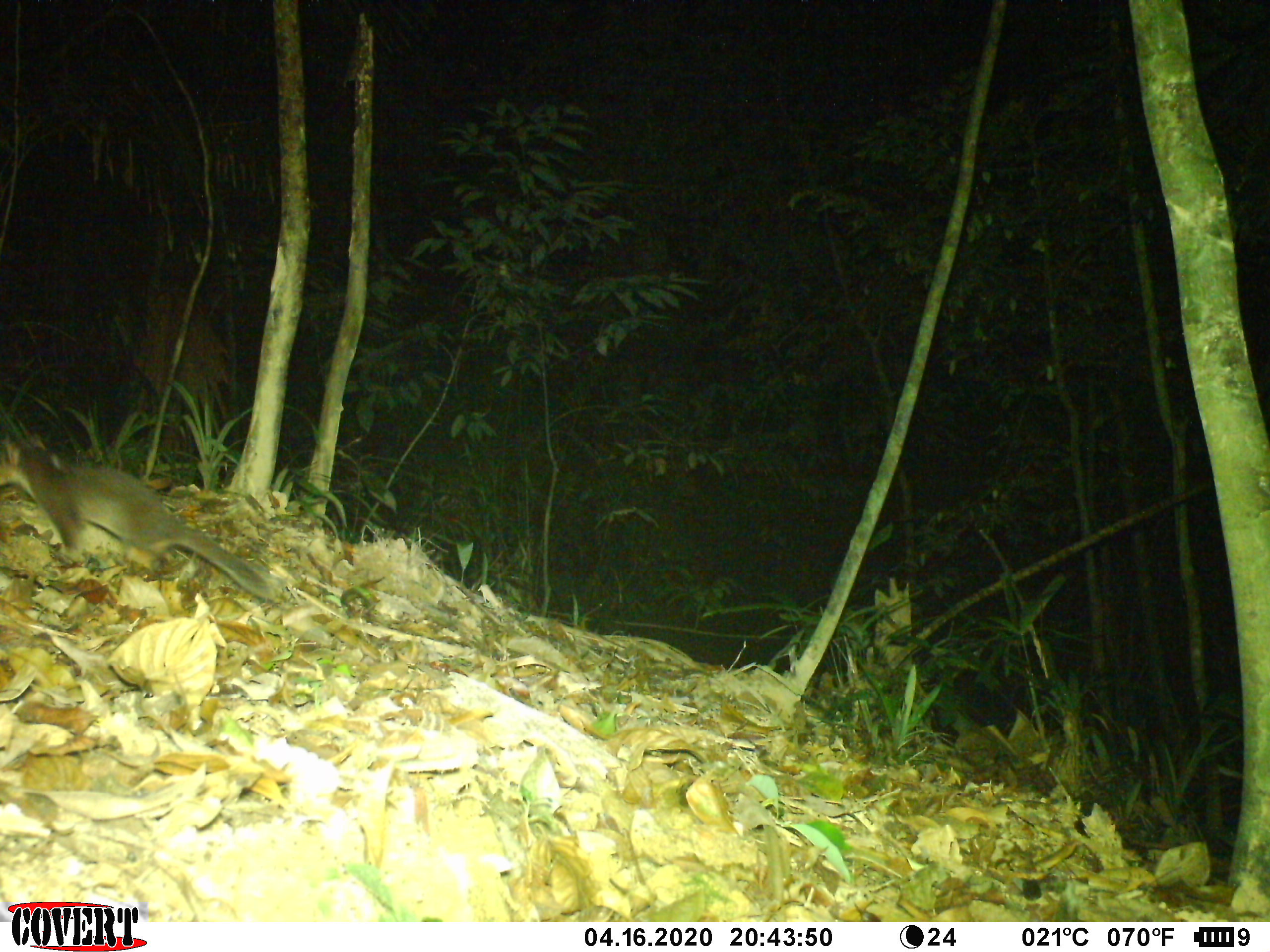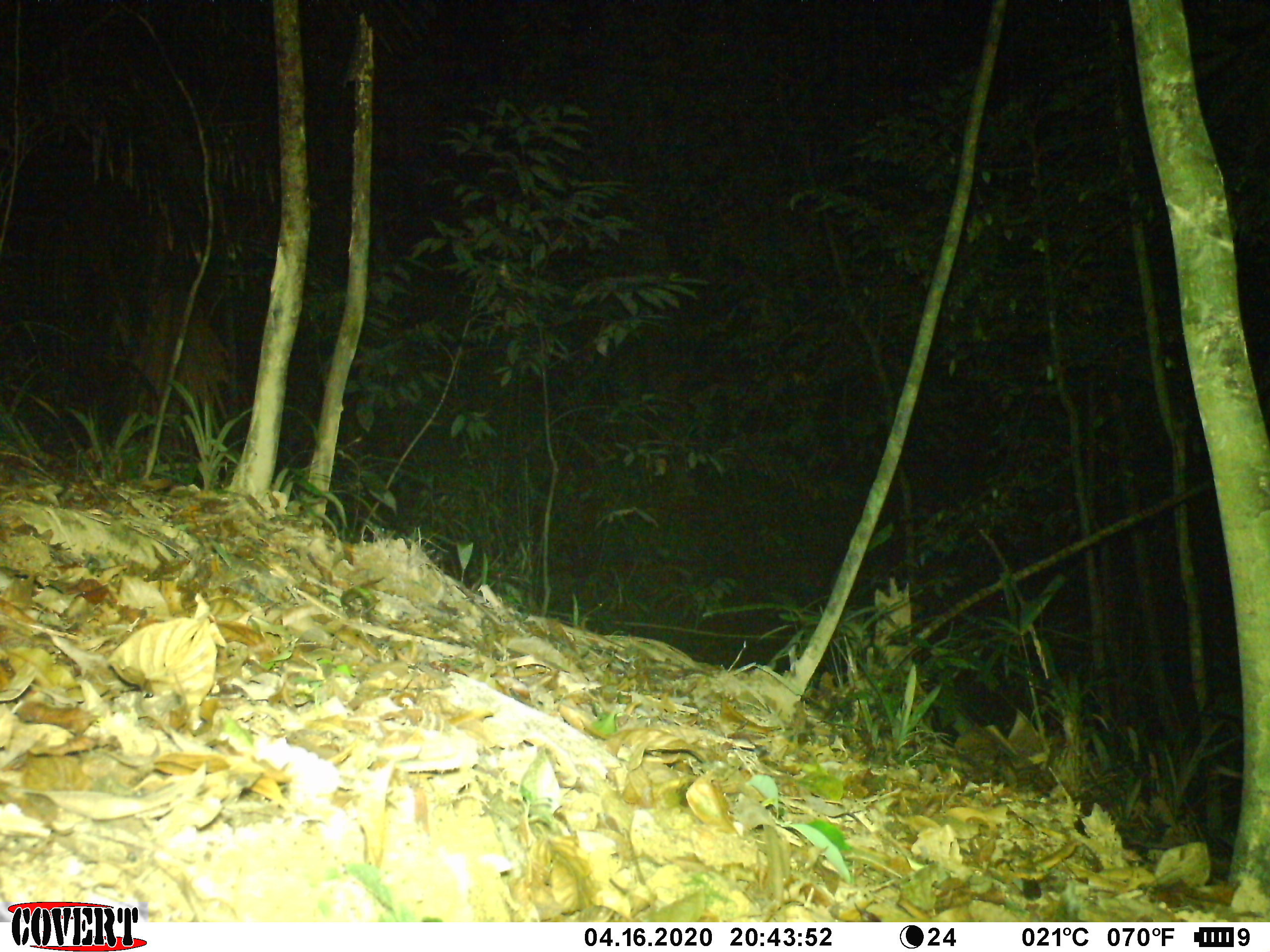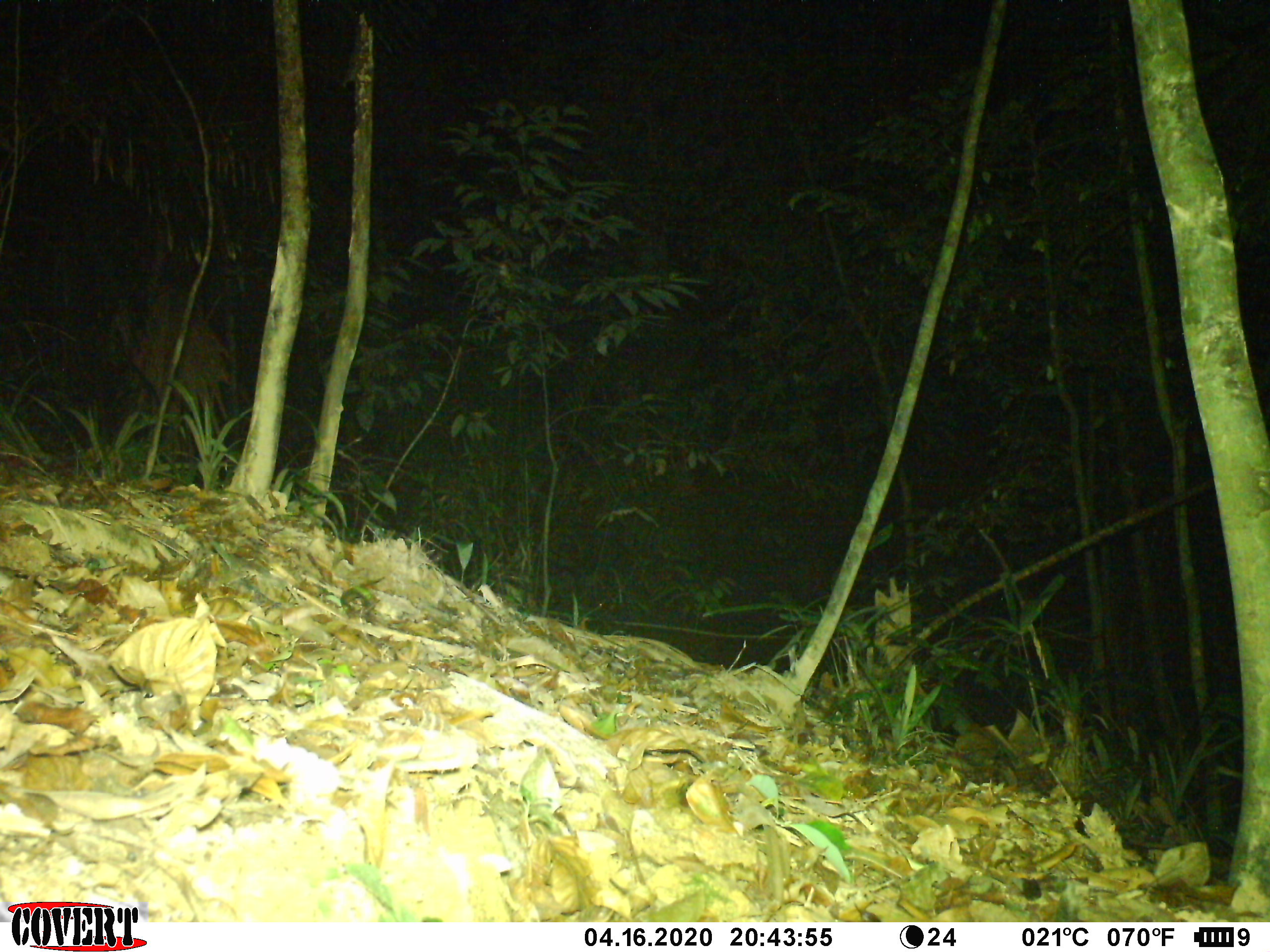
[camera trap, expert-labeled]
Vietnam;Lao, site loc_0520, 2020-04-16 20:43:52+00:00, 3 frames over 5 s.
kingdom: Animalia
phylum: Chordata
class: Mammalia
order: Carnivora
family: Mustelidae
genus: Melogale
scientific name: Melogale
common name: ferret badger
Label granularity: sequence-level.